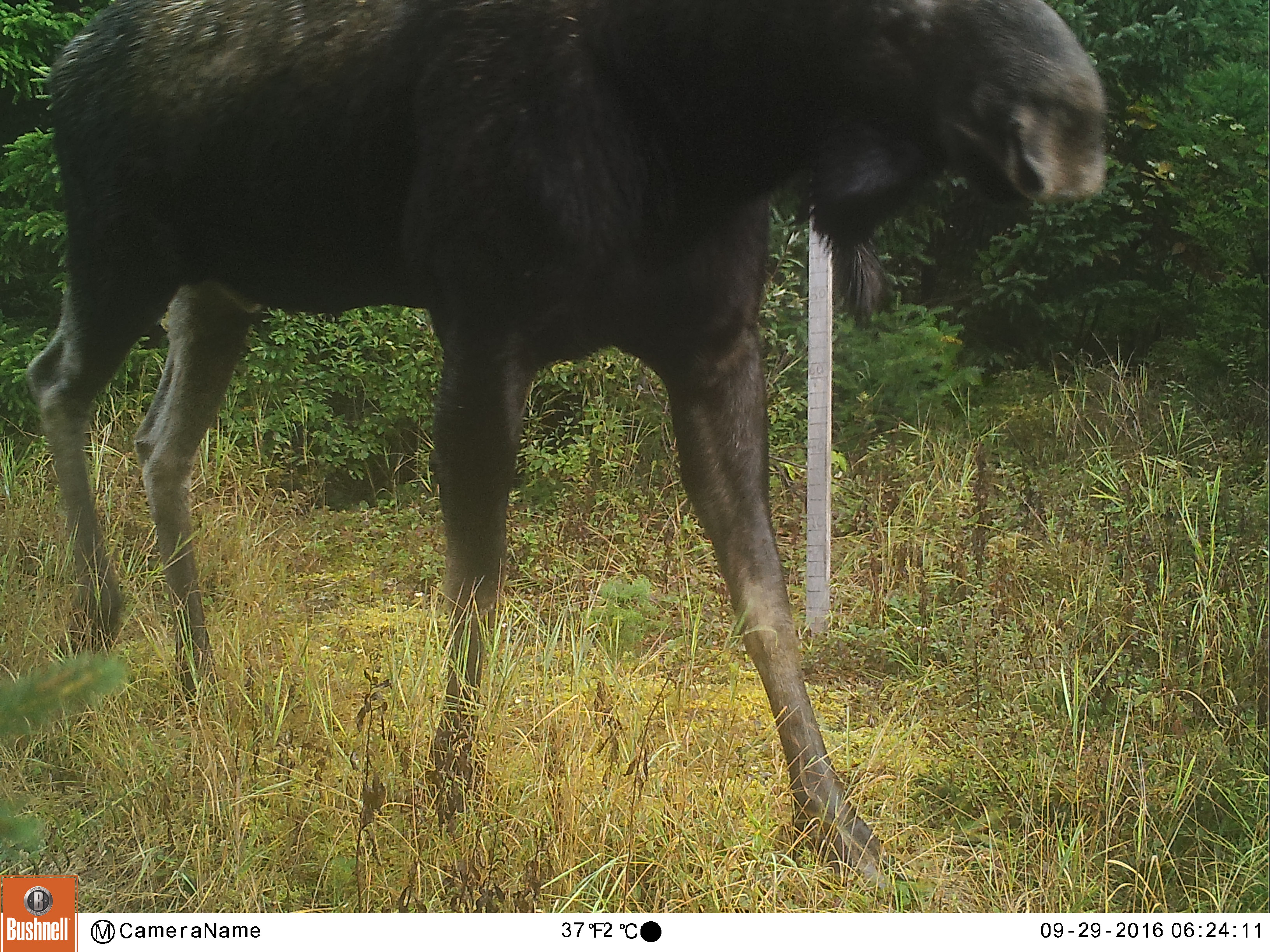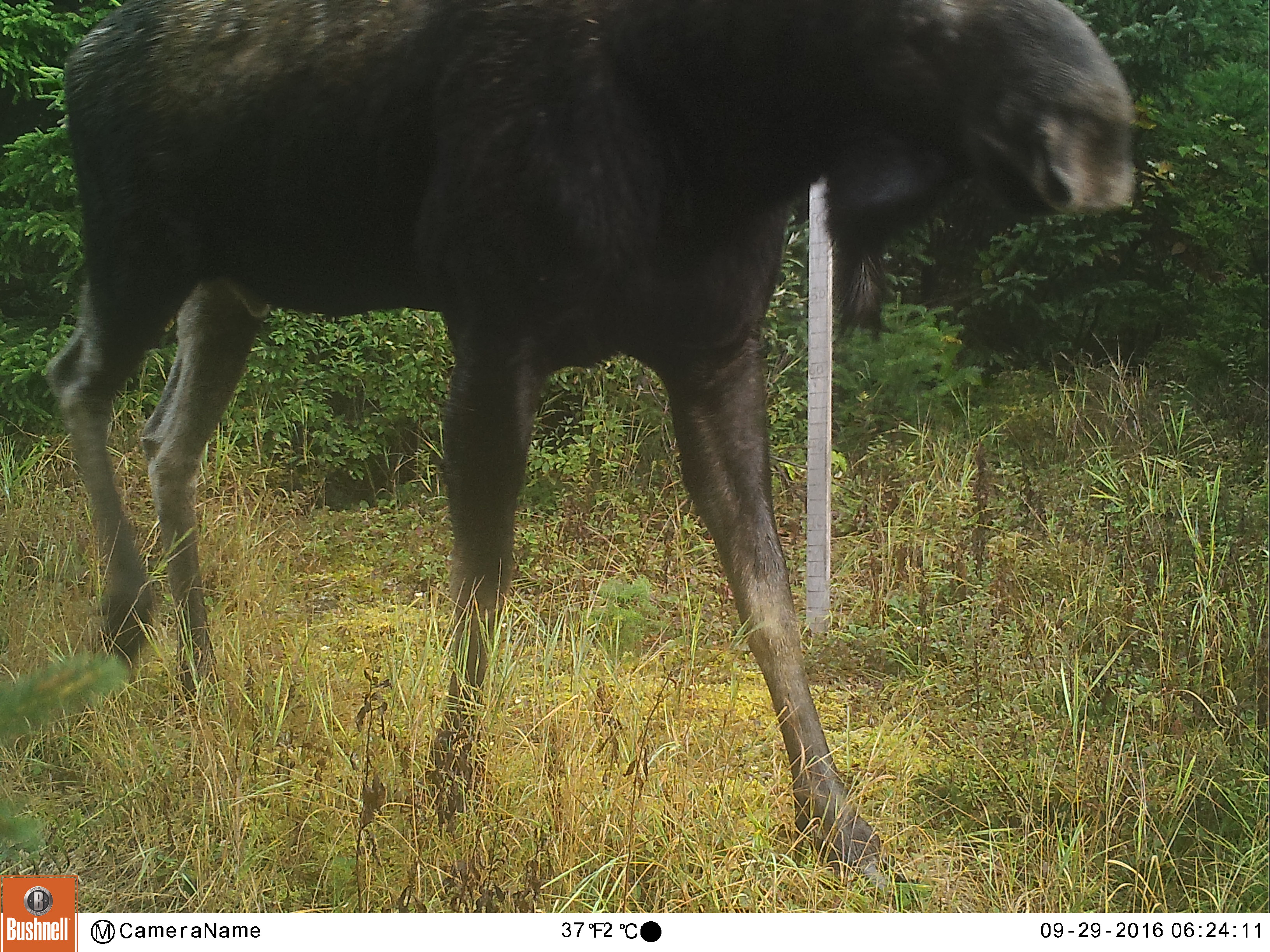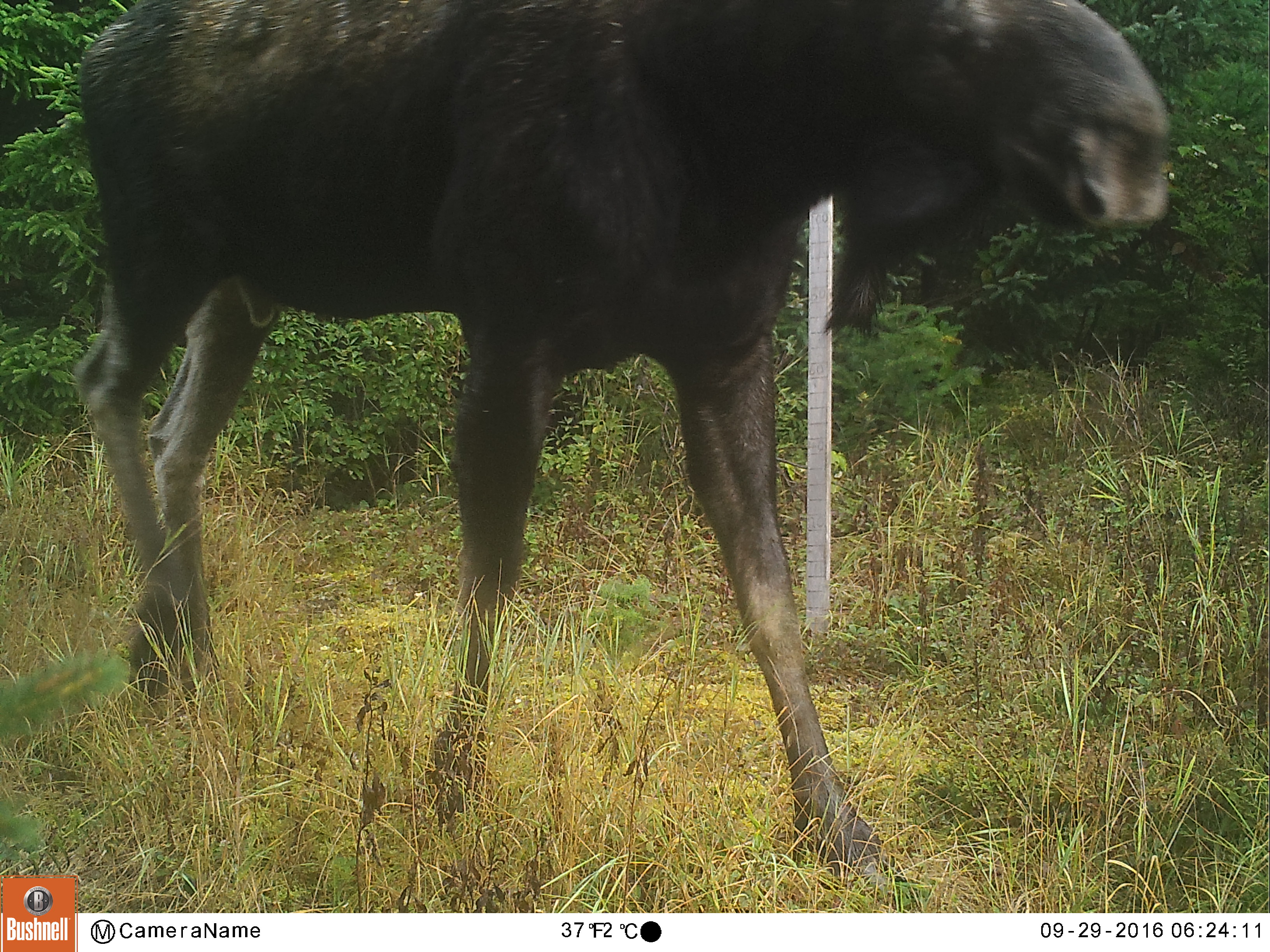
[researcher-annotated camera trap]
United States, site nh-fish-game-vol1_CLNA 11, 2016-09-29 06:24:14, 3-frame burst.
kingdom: Animalia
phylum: Chordata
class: Mammalia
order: Artiodactyla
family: Cervidae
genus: Alces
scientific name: Alces alces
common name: moose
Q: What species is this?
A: Moose (Alces alces).